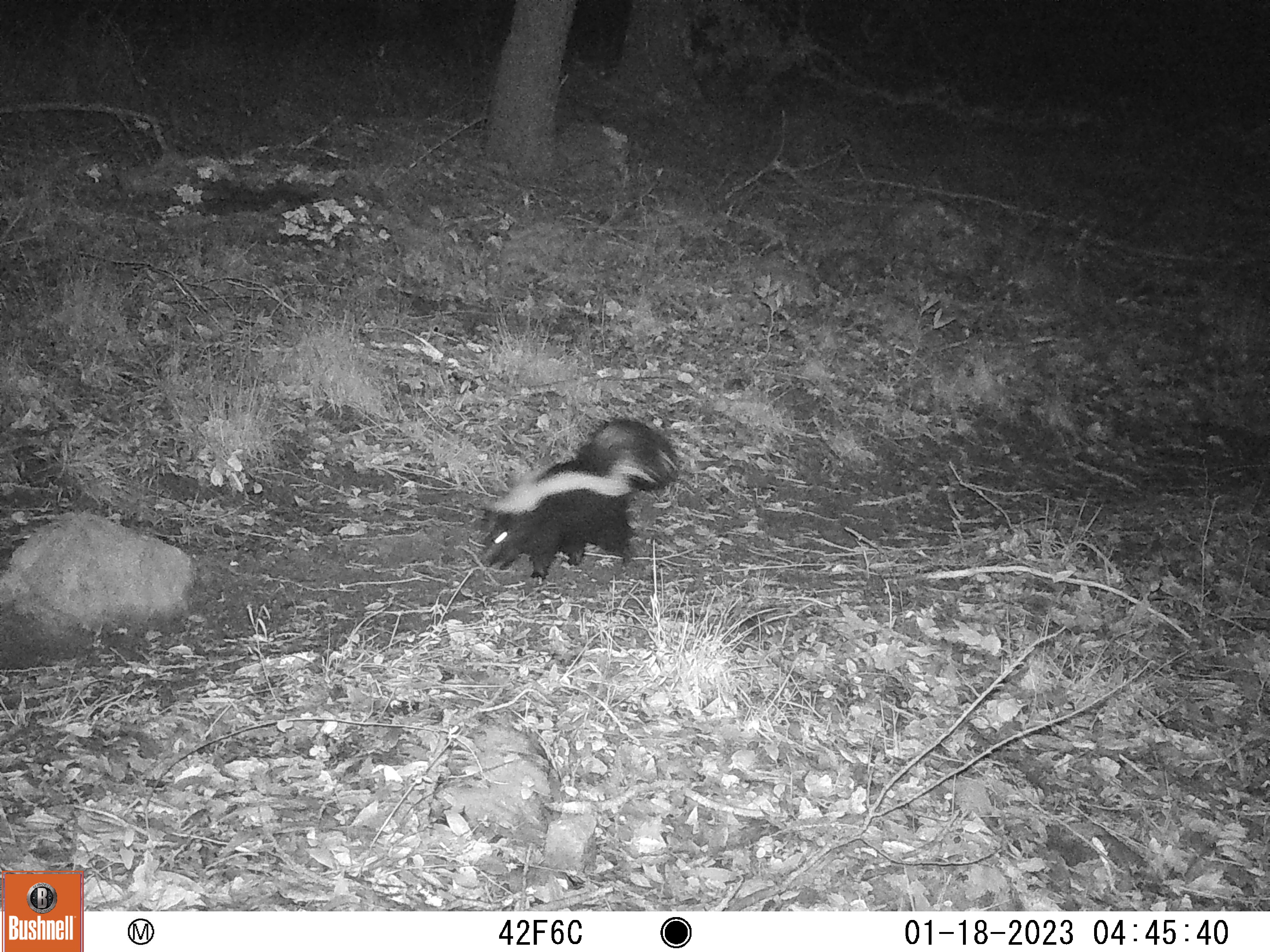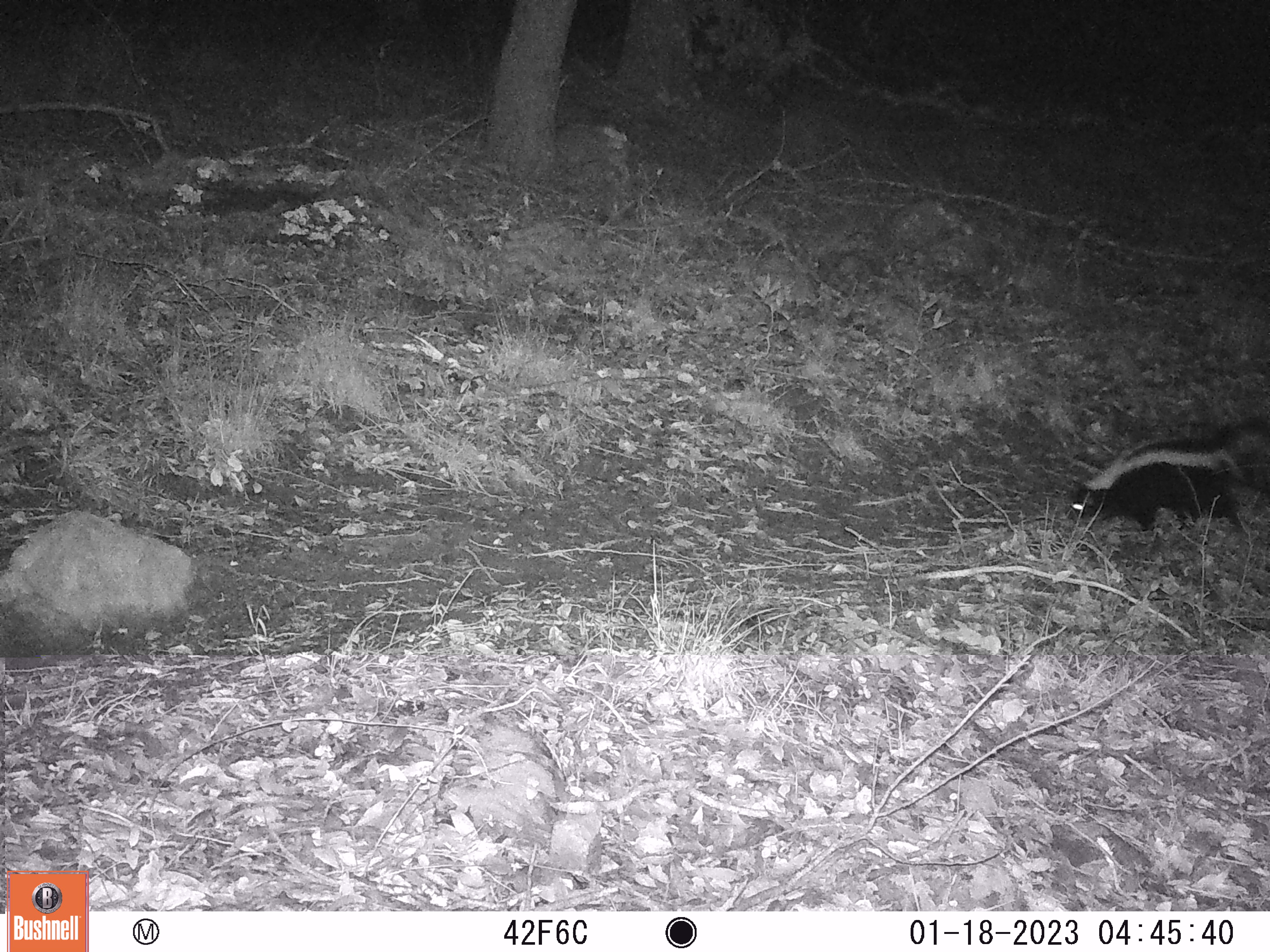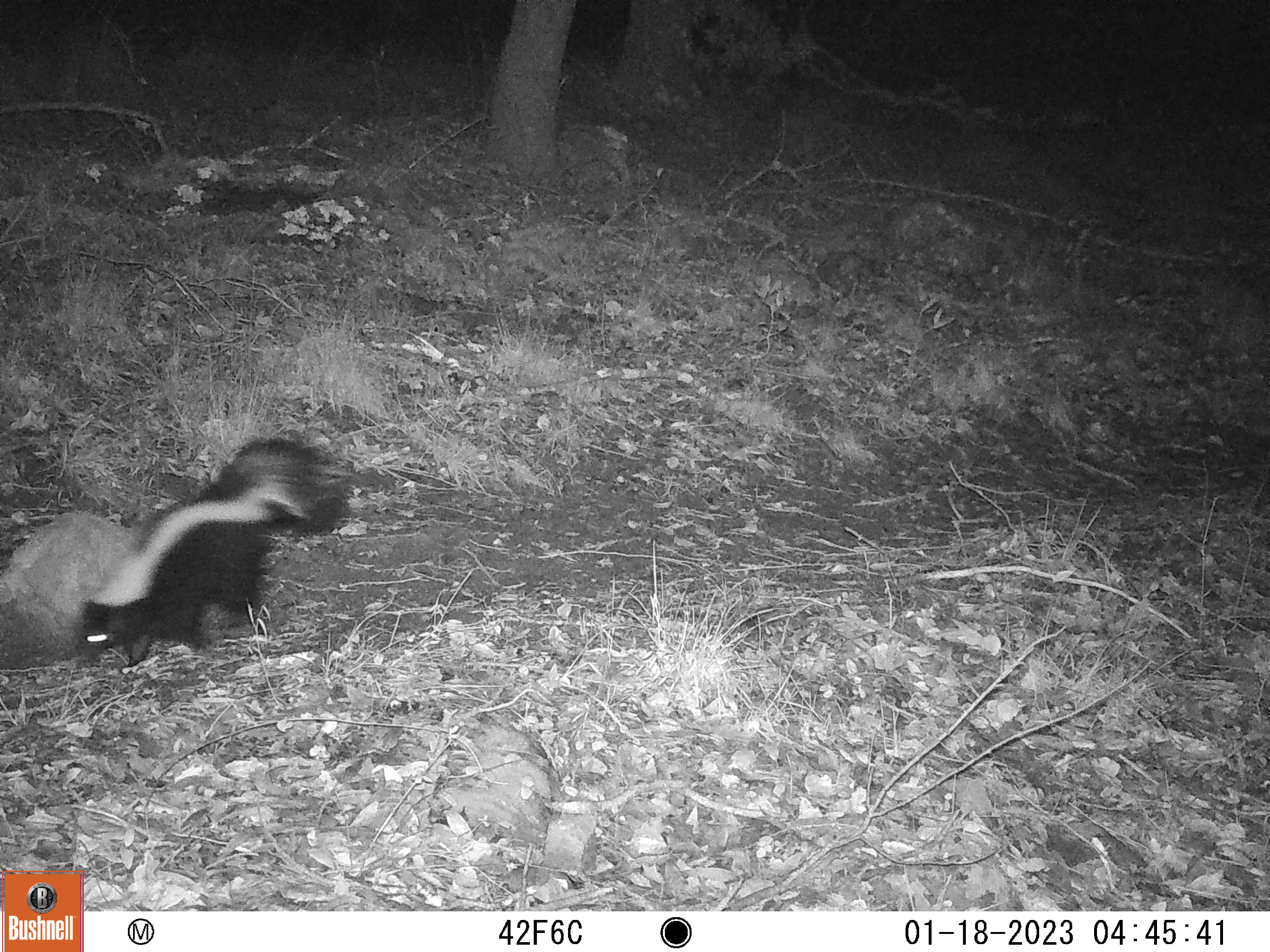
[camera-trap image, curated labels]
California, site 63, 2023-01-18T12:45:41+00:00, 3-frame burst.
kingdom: Animalia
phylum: Chordata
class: Mammalia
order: Carnivora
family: Mephitidae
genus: Mephitis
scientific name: Mephitis mephitis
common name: striped skunk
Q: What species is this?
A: Striped skunk (Mephitis mephitis).